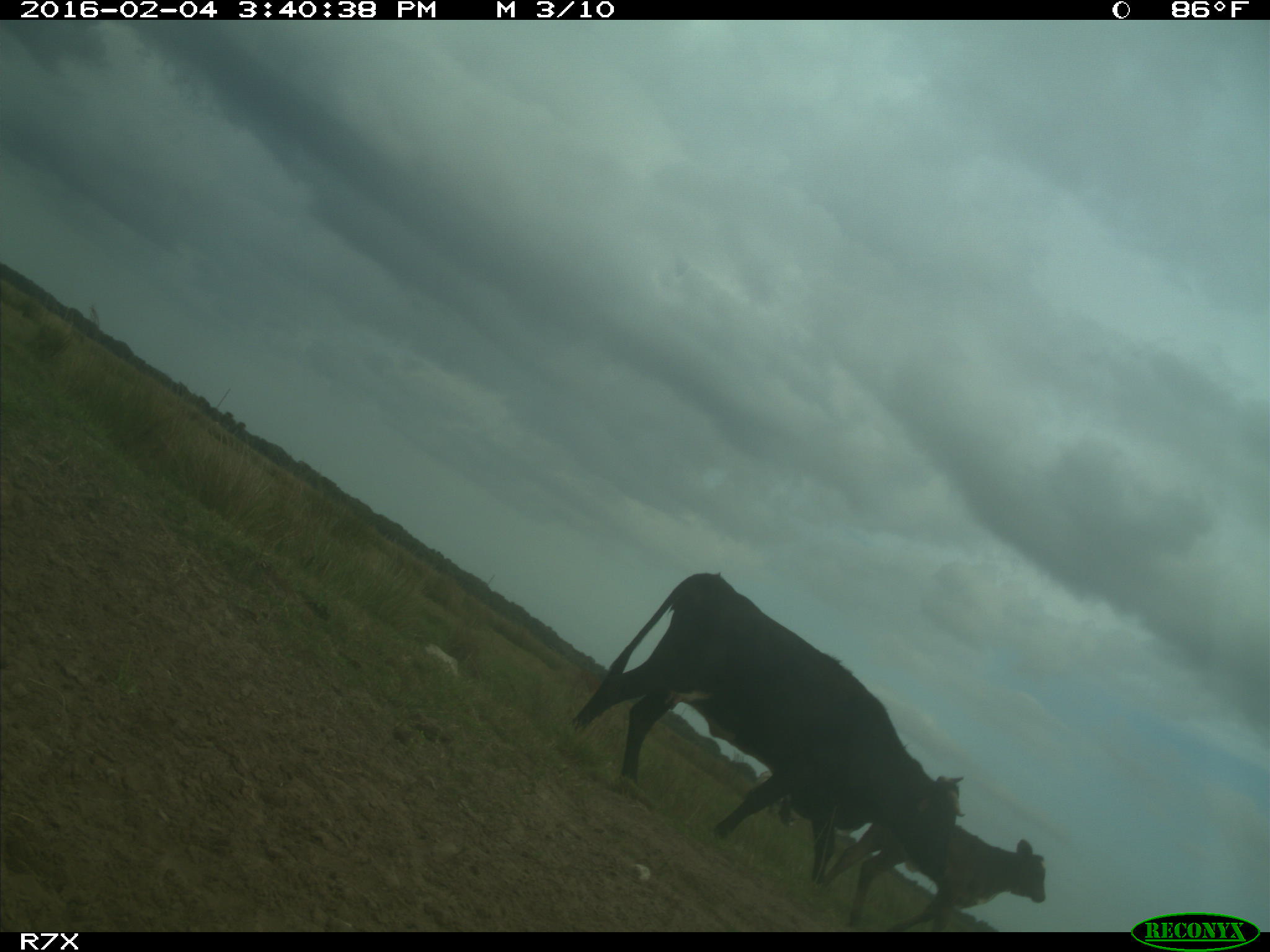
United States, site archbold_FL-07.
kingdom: Animalia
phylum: Chordata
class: Mammalia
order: Artiodactyla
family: Bovidae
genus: Bos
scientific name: Bos taurus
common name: domestic cow